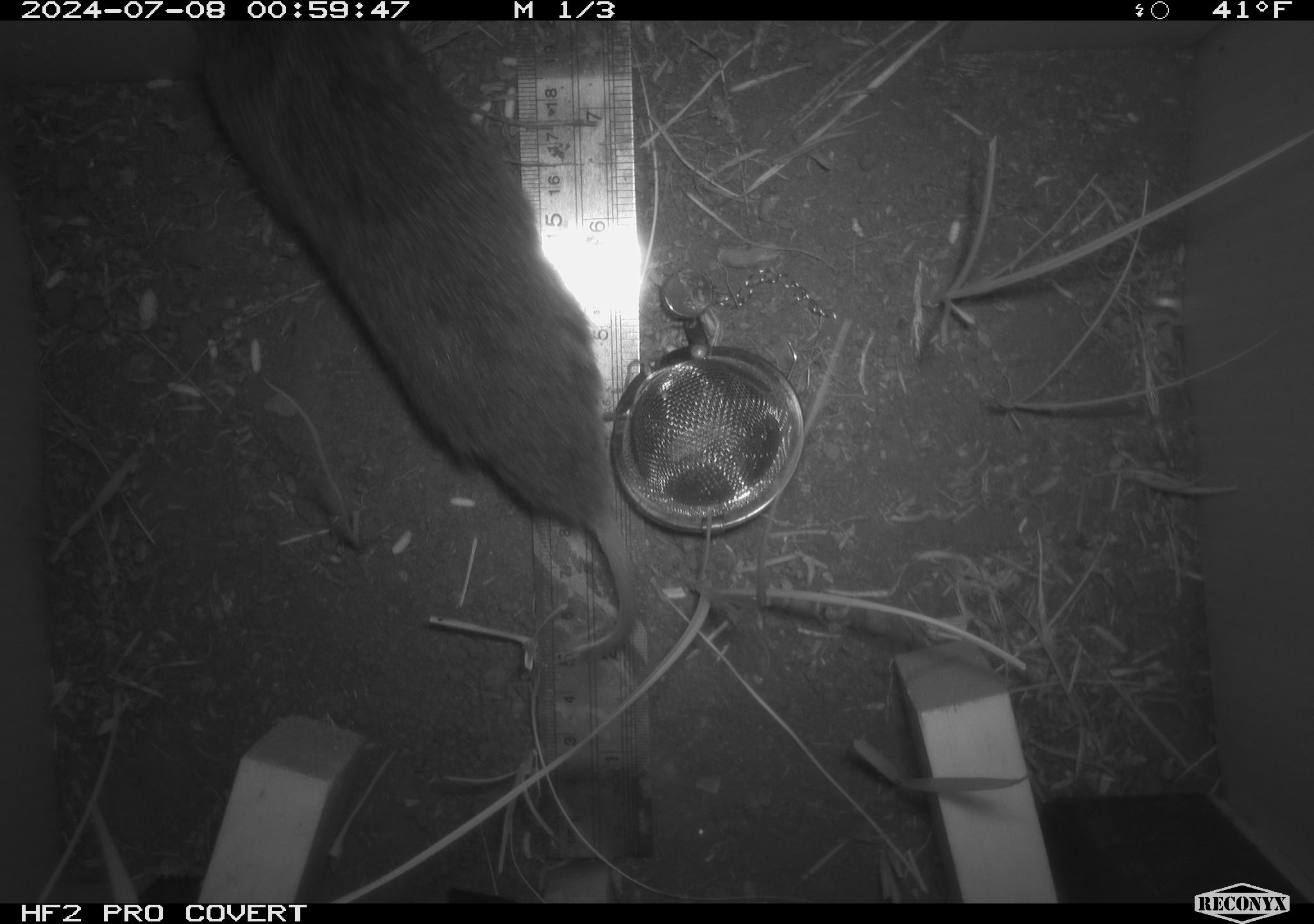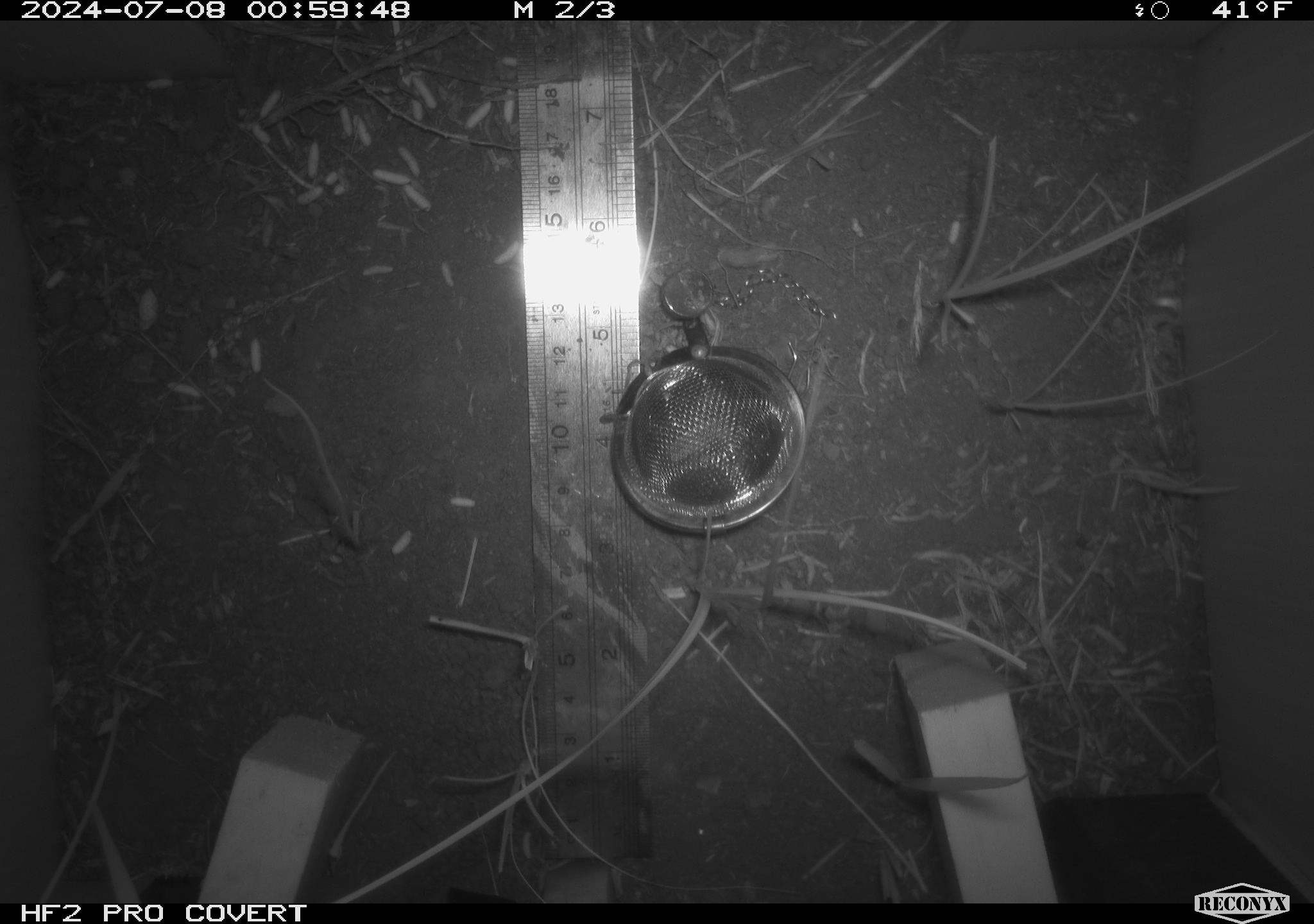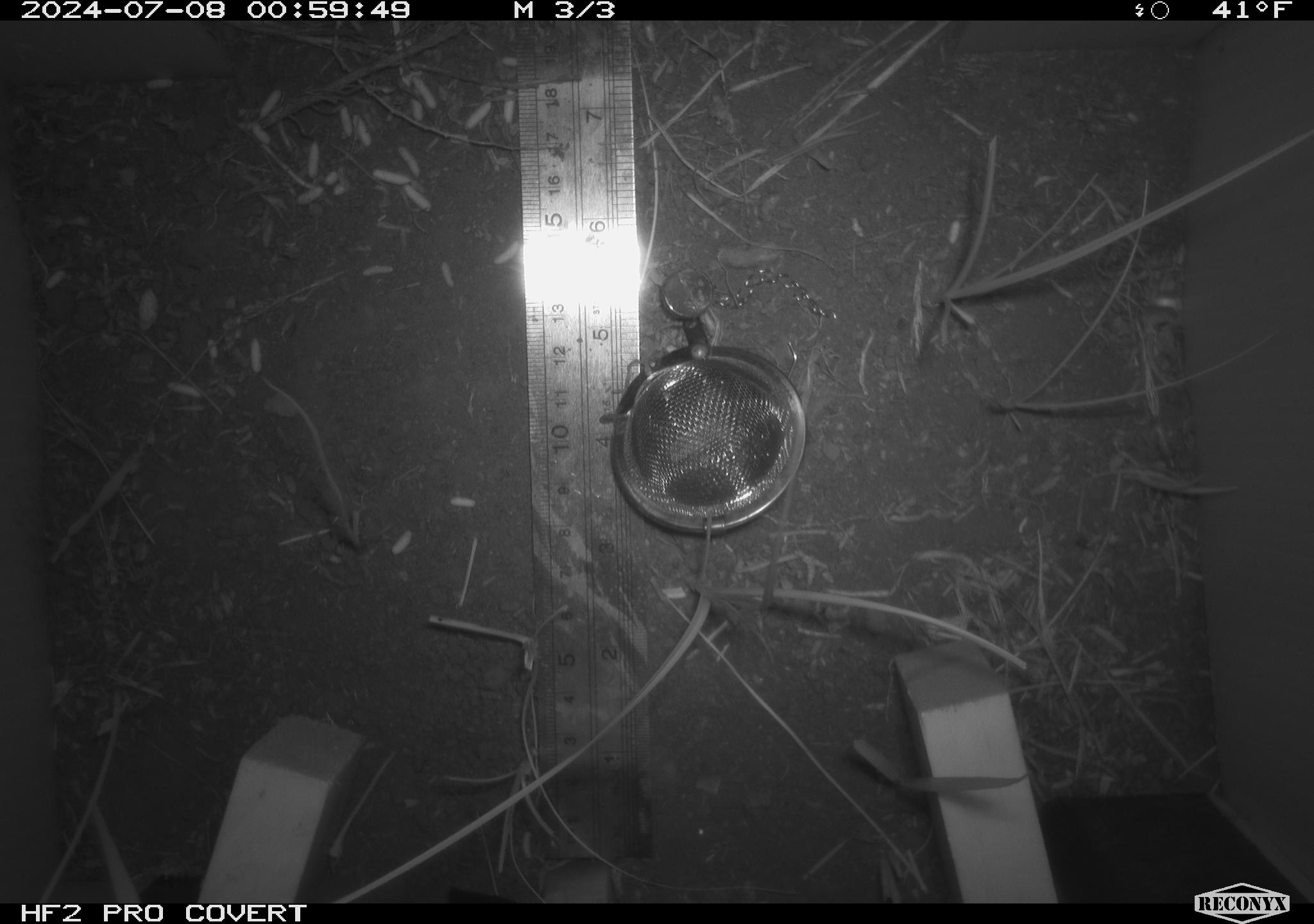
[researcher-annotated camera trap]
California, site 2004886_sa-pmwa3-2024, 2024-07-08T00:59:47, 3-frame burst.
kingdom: Animalia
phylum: Chordata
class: Mammalia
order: Rodentia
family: Cricetidae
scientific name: Arvicolinae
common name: voles, lemmings, and muskrats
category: arvicolinae subfamily